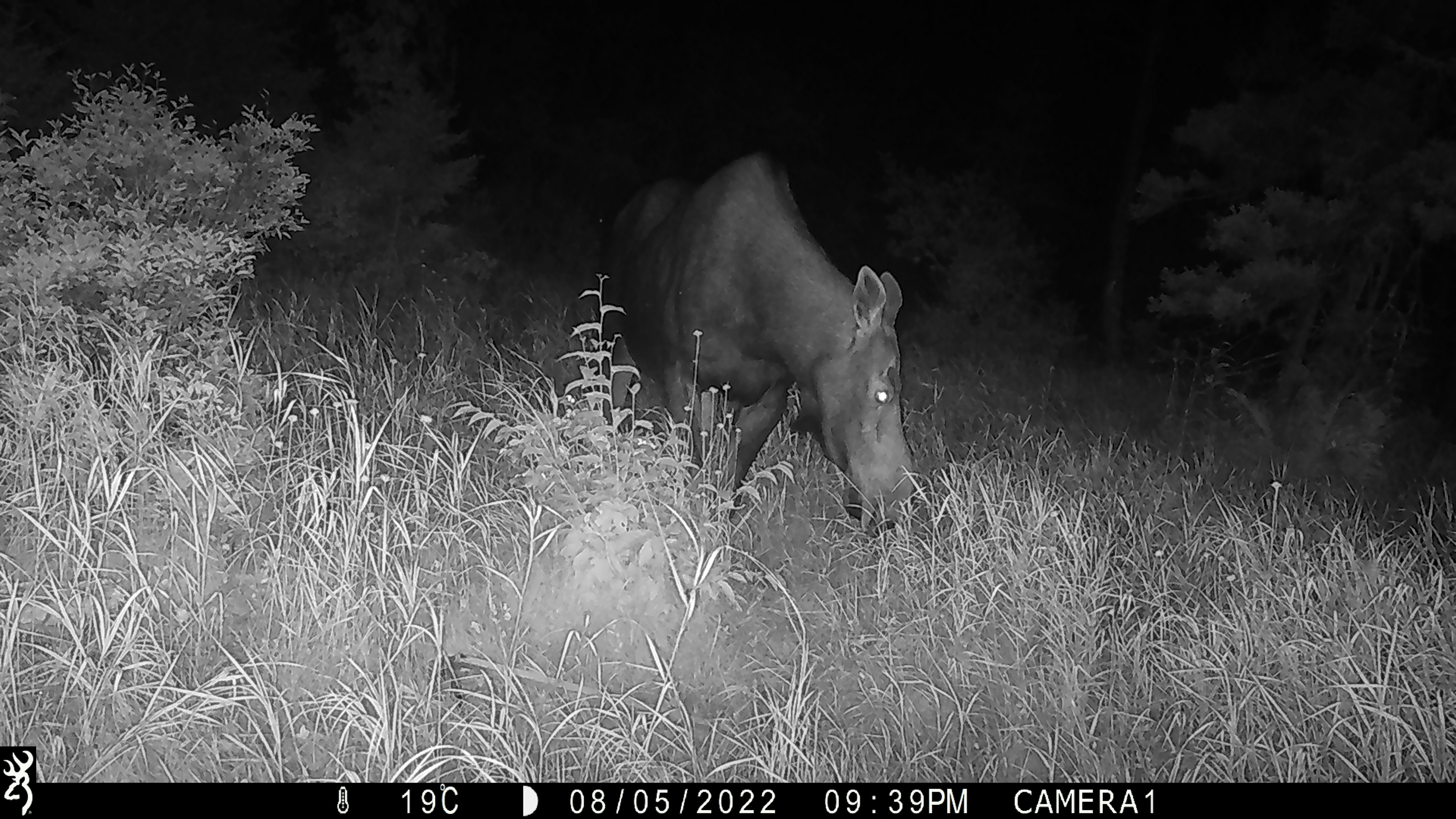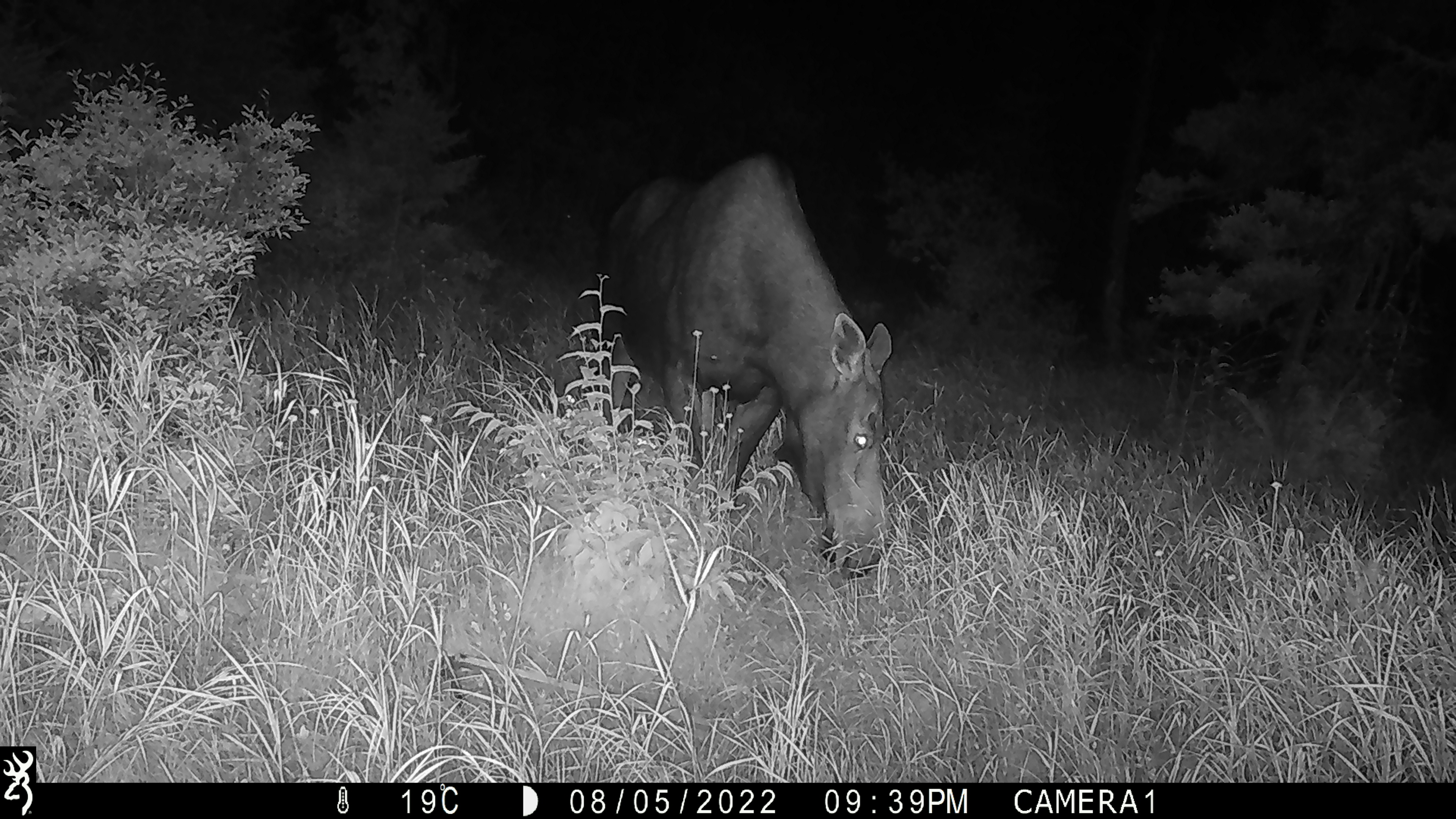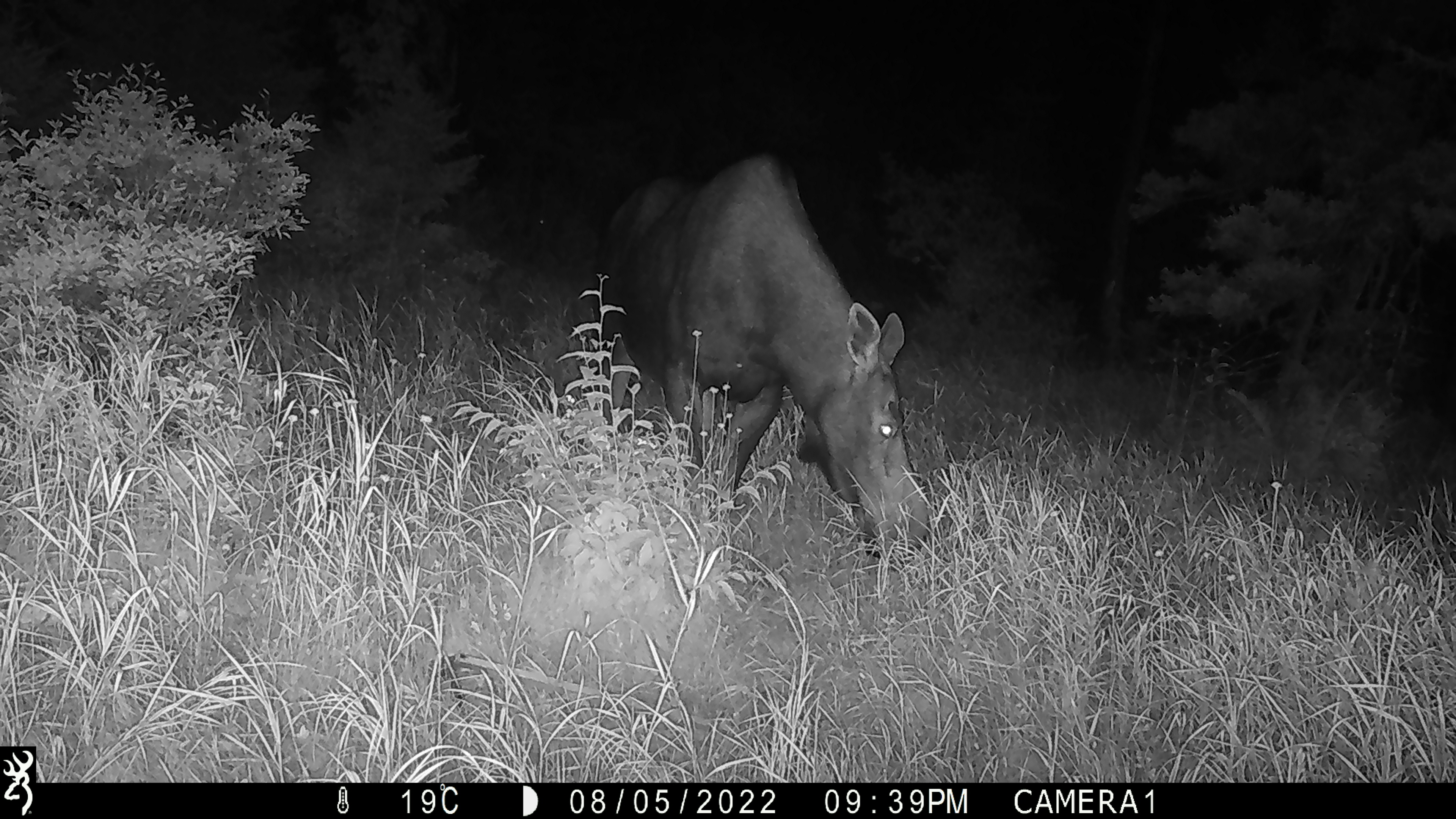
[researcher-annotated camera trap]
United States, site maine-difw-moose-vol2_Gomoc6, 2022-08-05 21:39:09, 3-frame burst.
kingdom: Animalia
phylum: Chordata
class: Mammalia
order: Artiodactyla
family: Cervidae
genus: Alces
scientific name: Alces alces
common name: moose